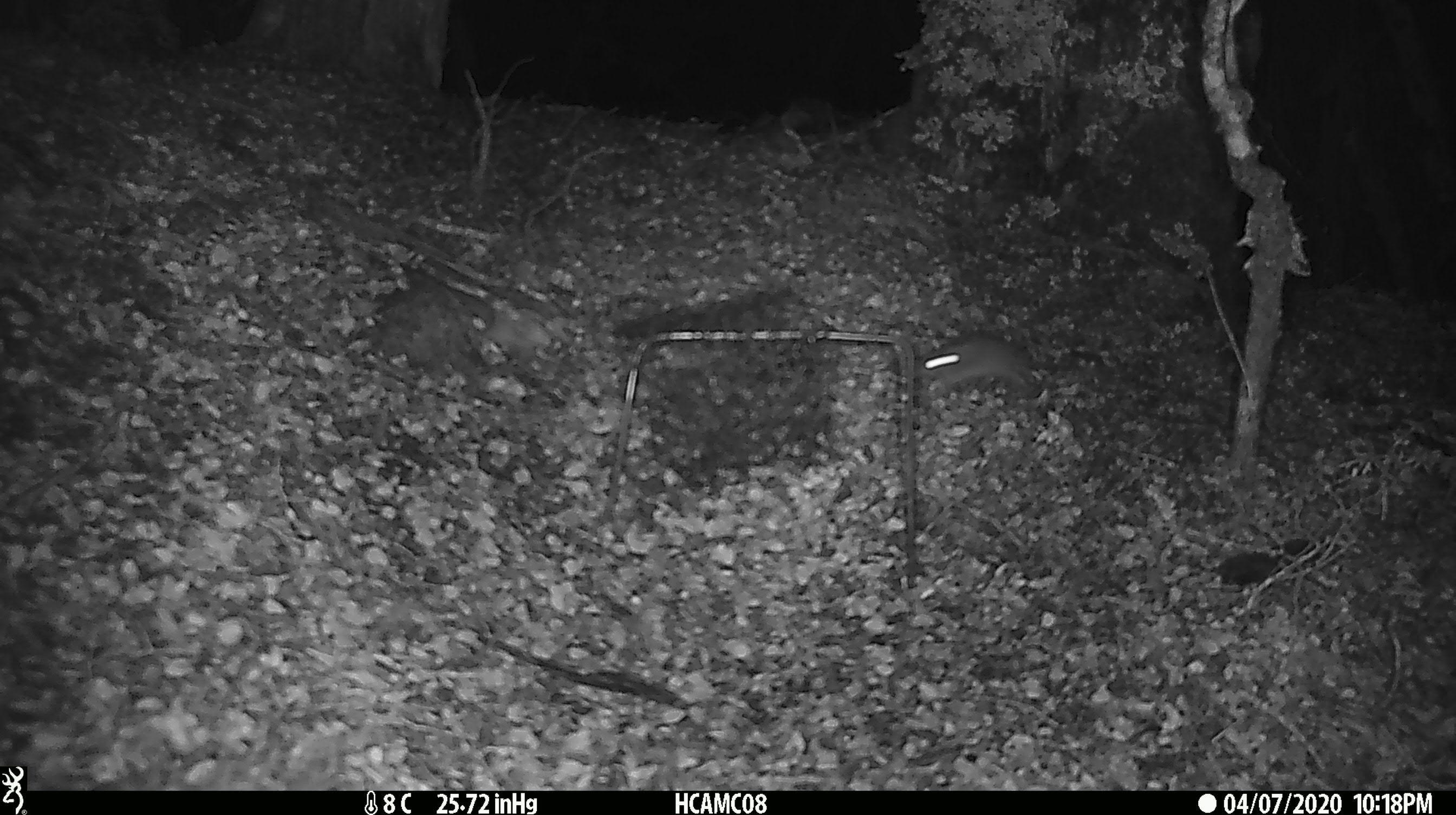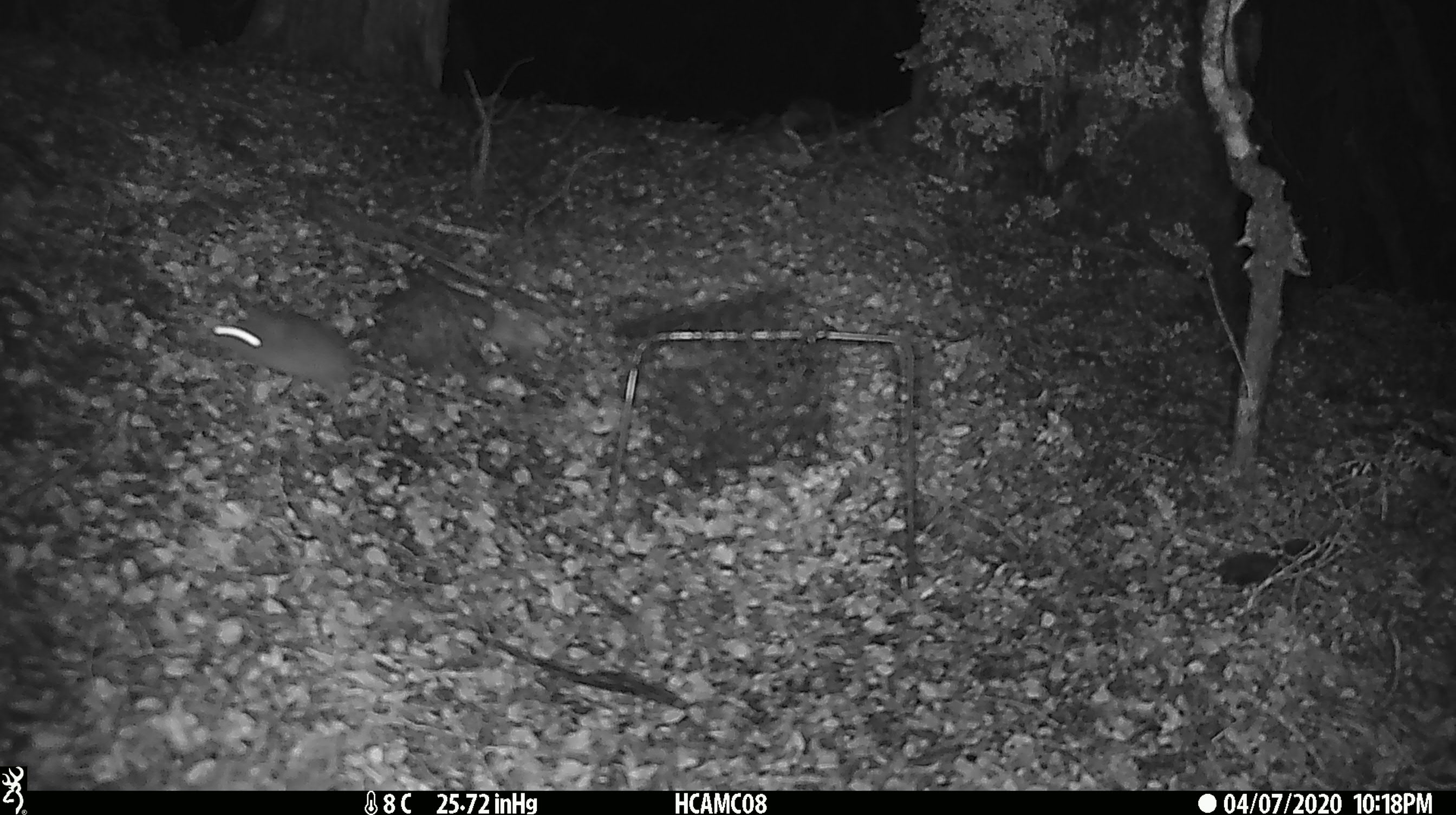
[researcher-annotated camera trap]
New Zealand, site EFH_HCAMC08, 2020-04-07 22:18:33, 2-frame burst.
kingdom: Animalia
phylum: Chordata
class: Mammalia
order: Rodentia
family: Muridae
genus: Mus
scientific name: Mus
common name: mouse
Mouse (Mus).